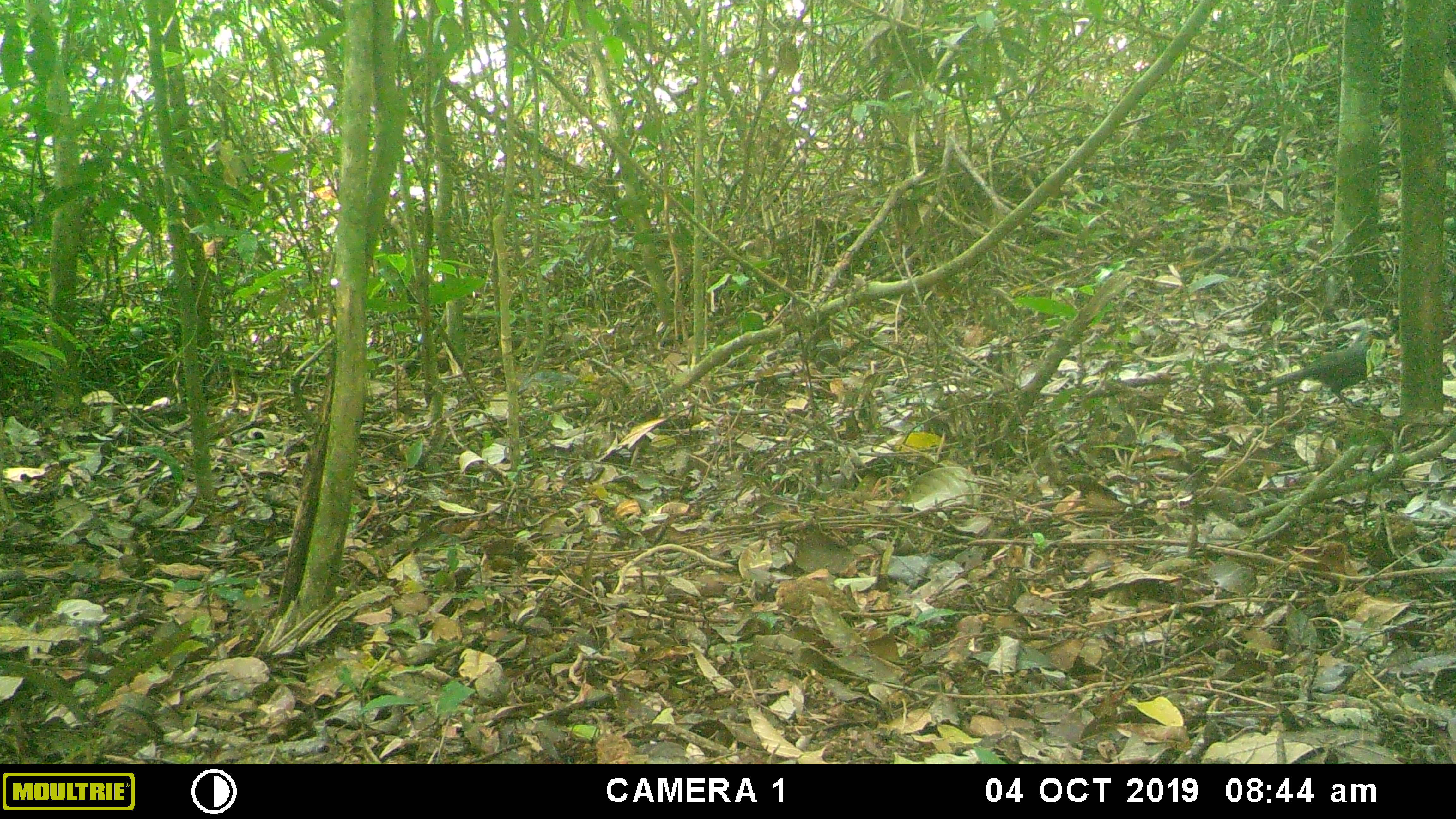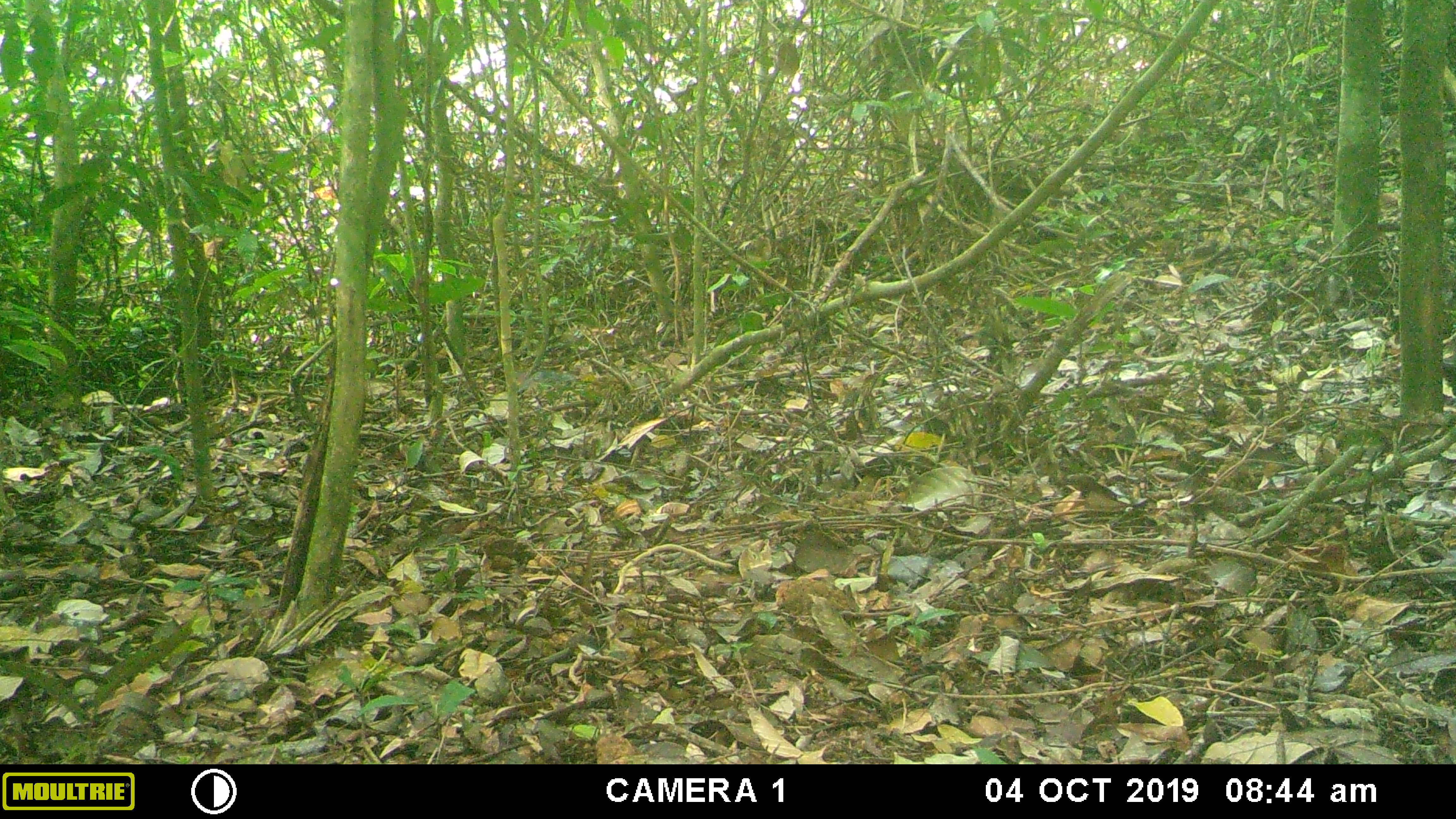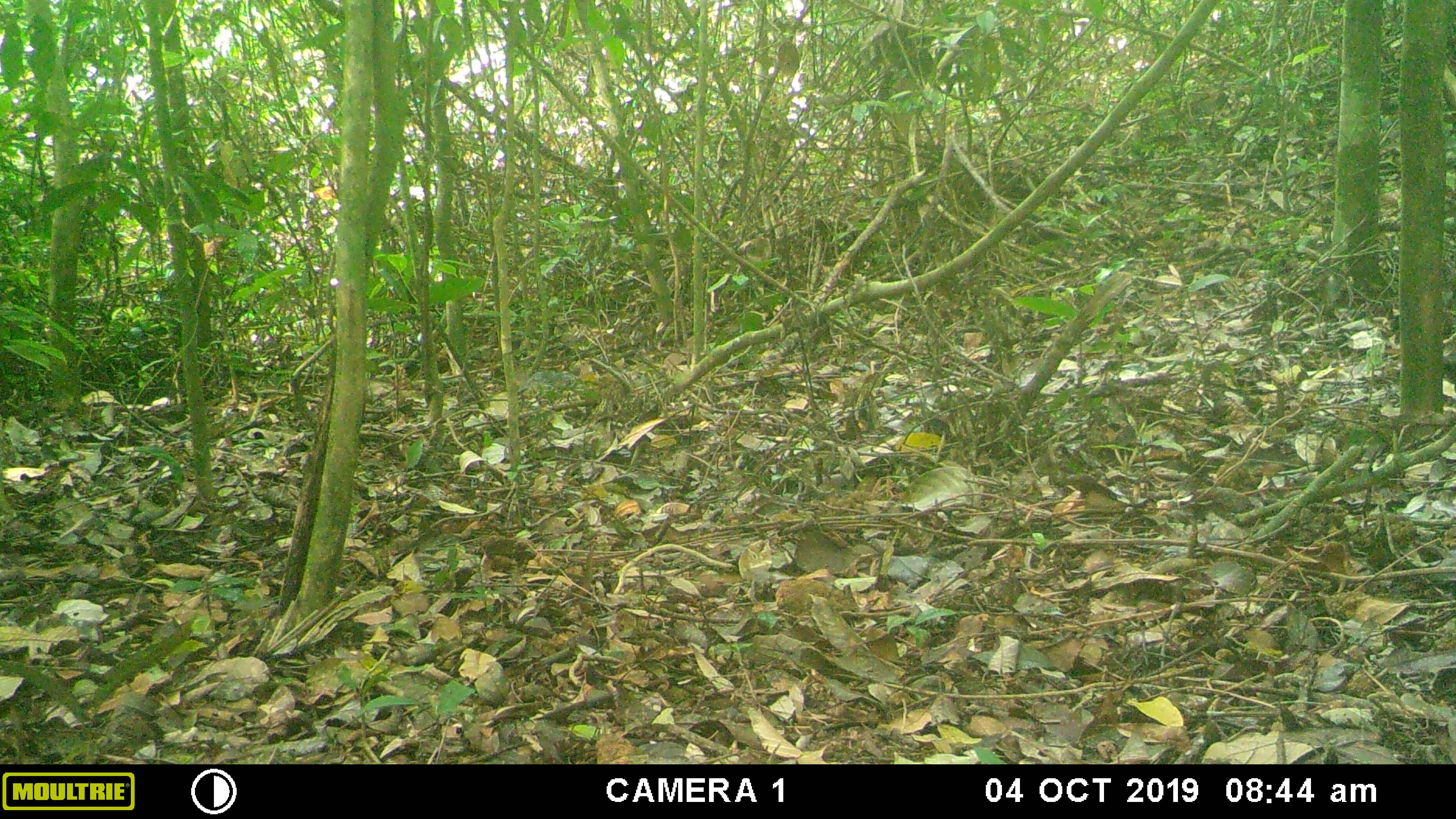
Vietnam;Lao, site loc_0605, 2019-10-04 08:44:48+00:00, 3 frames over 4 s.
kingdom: Animalia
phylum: Chordata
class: Aves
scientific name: Aves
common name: bird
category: unidentified bird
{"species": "unidentified bird (bird) (Aves)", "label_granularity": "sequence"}